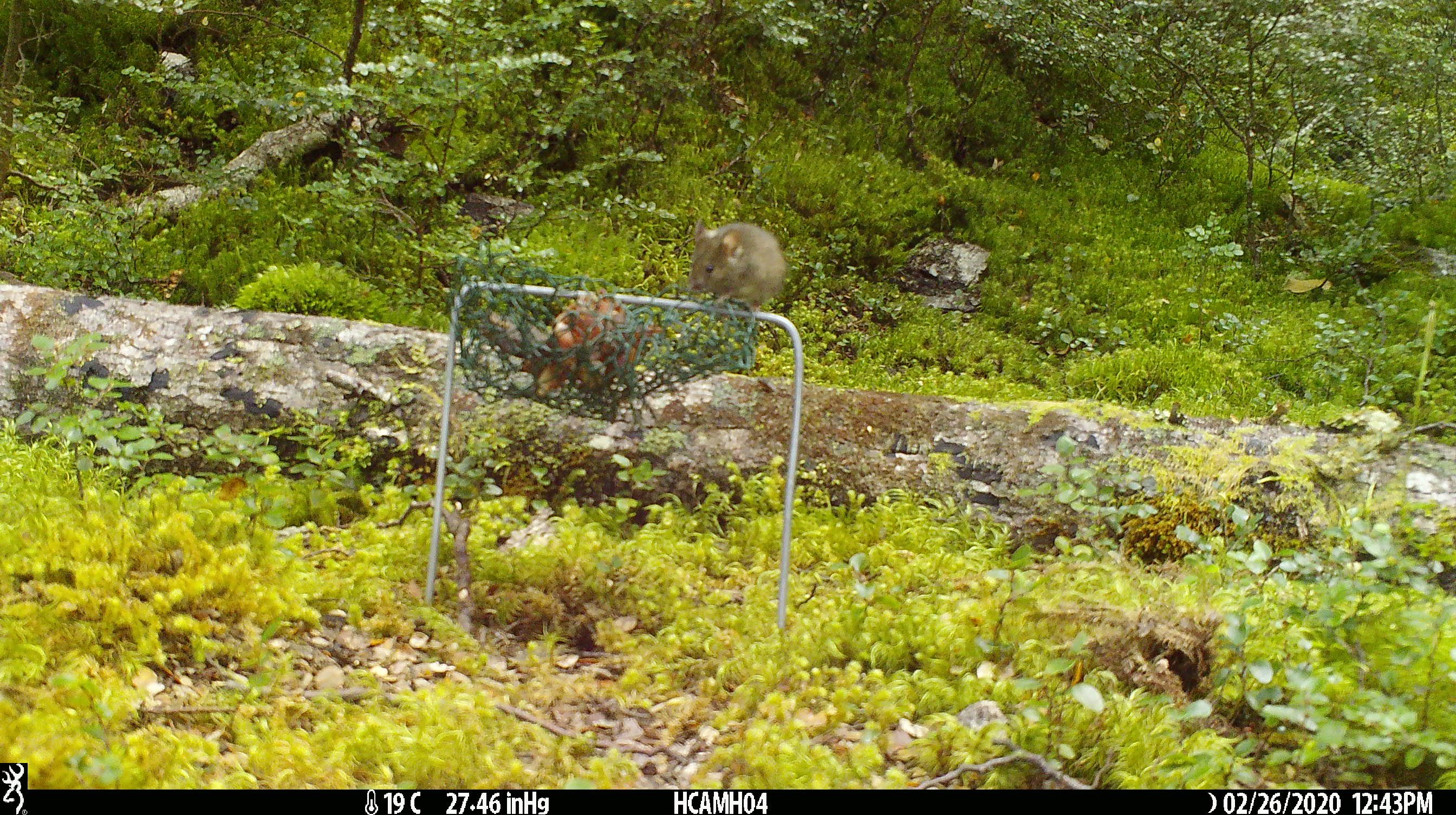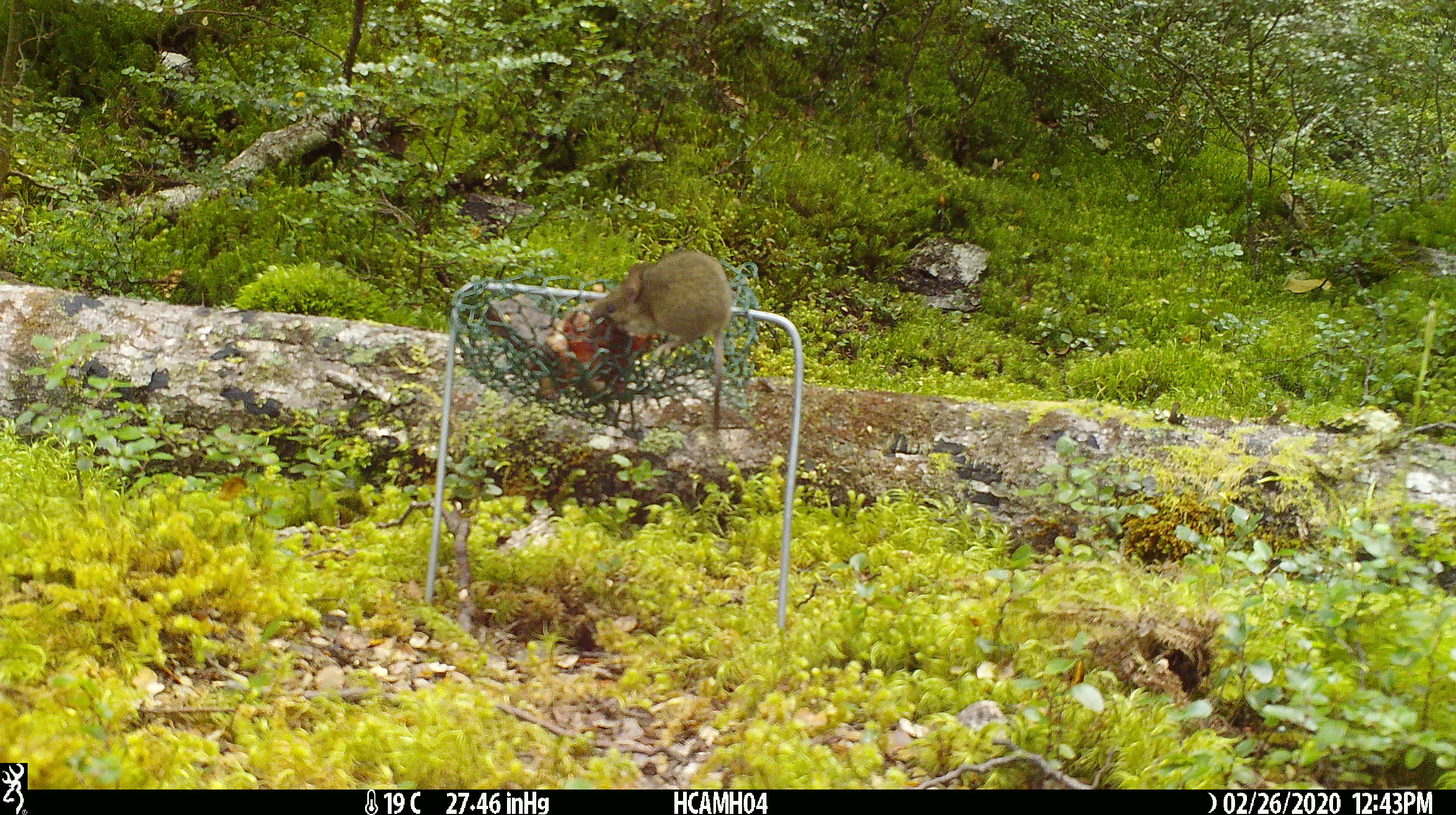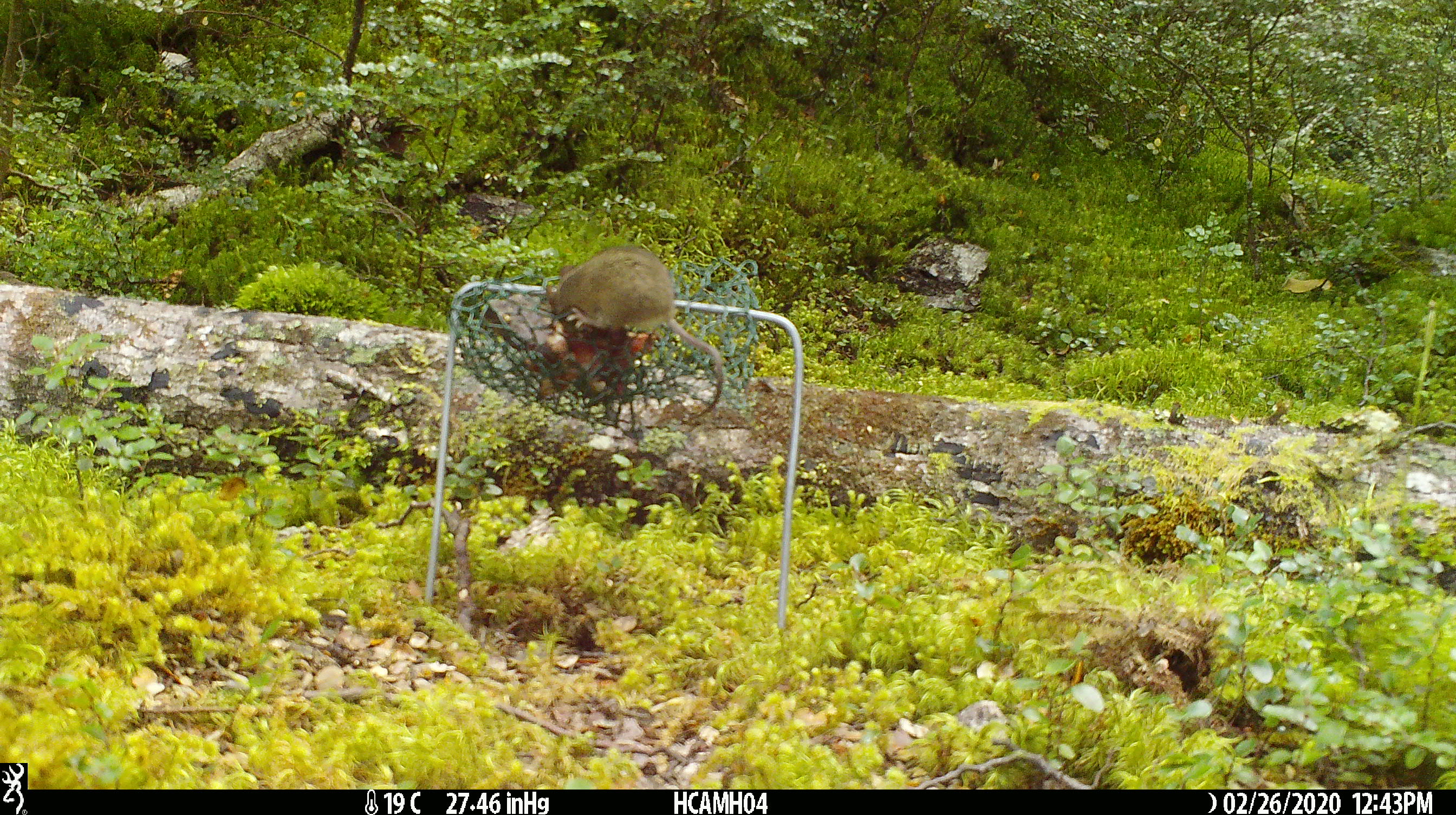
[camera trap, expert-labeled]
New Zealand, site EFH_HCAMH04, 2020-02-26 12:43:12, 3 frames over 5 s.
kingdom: Animalia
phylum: Chordata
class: Mammalia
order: Rodentia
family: Muridae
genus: Mus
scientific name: Mus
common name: mouse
Mouse (Mus).